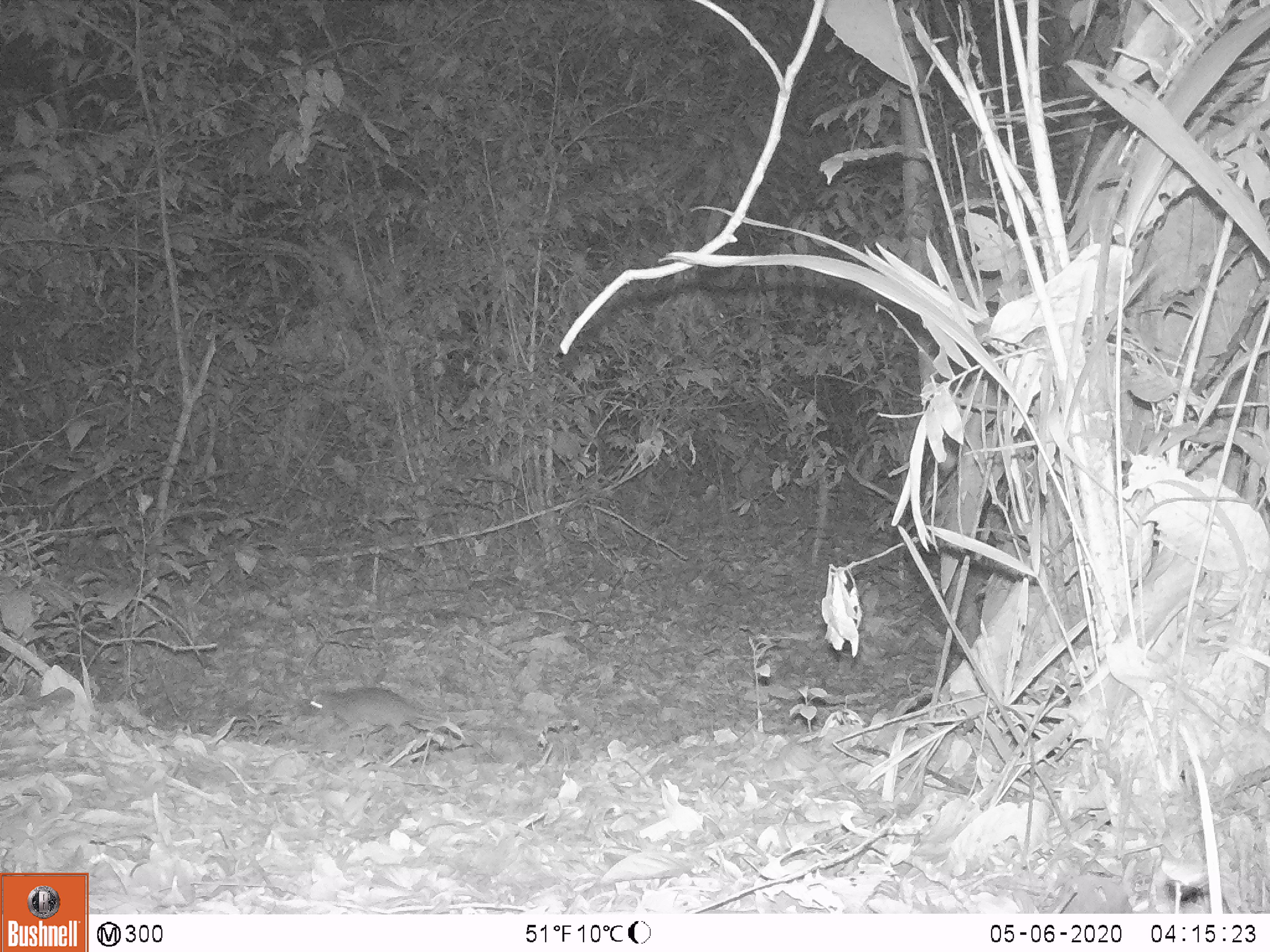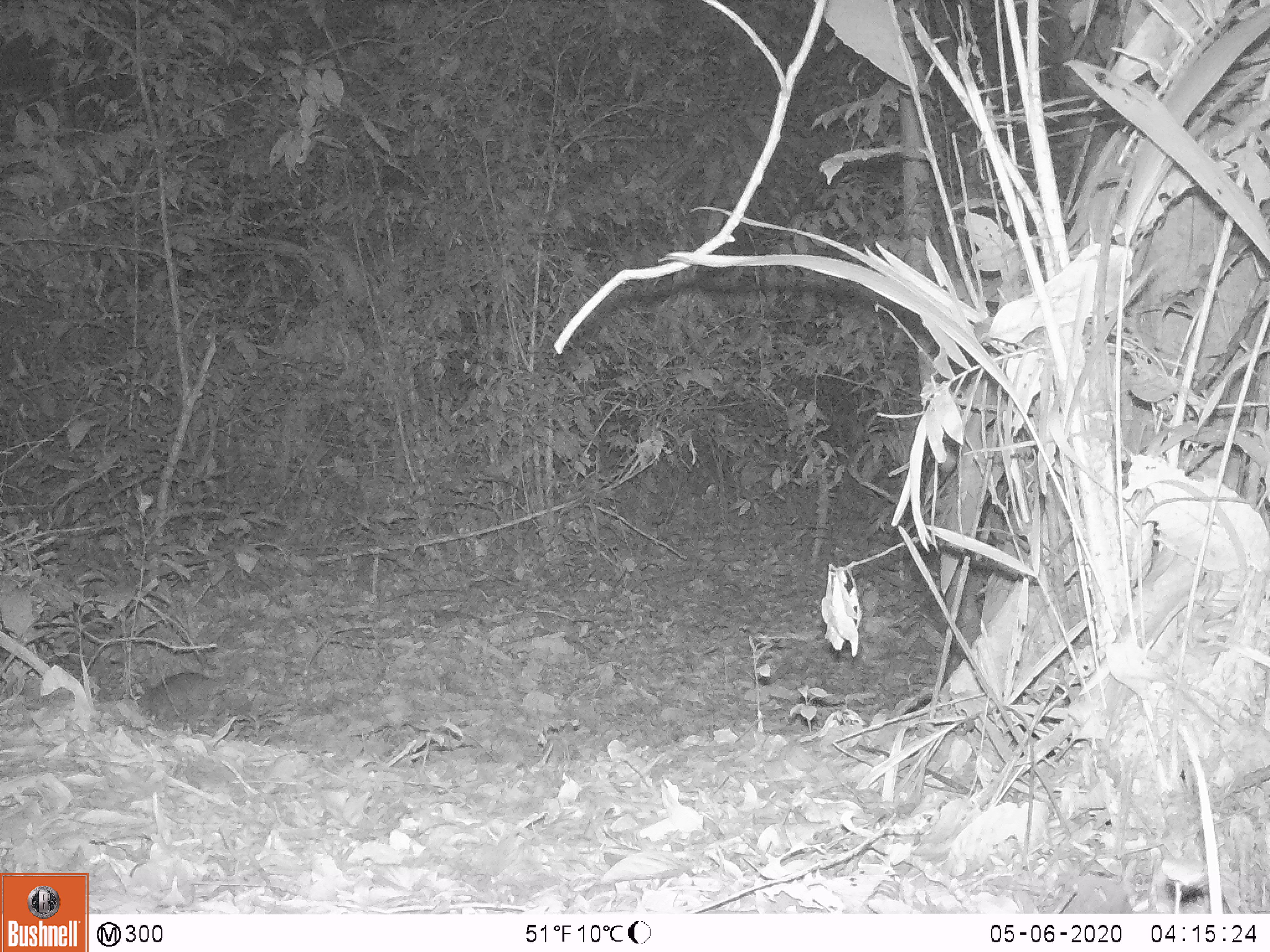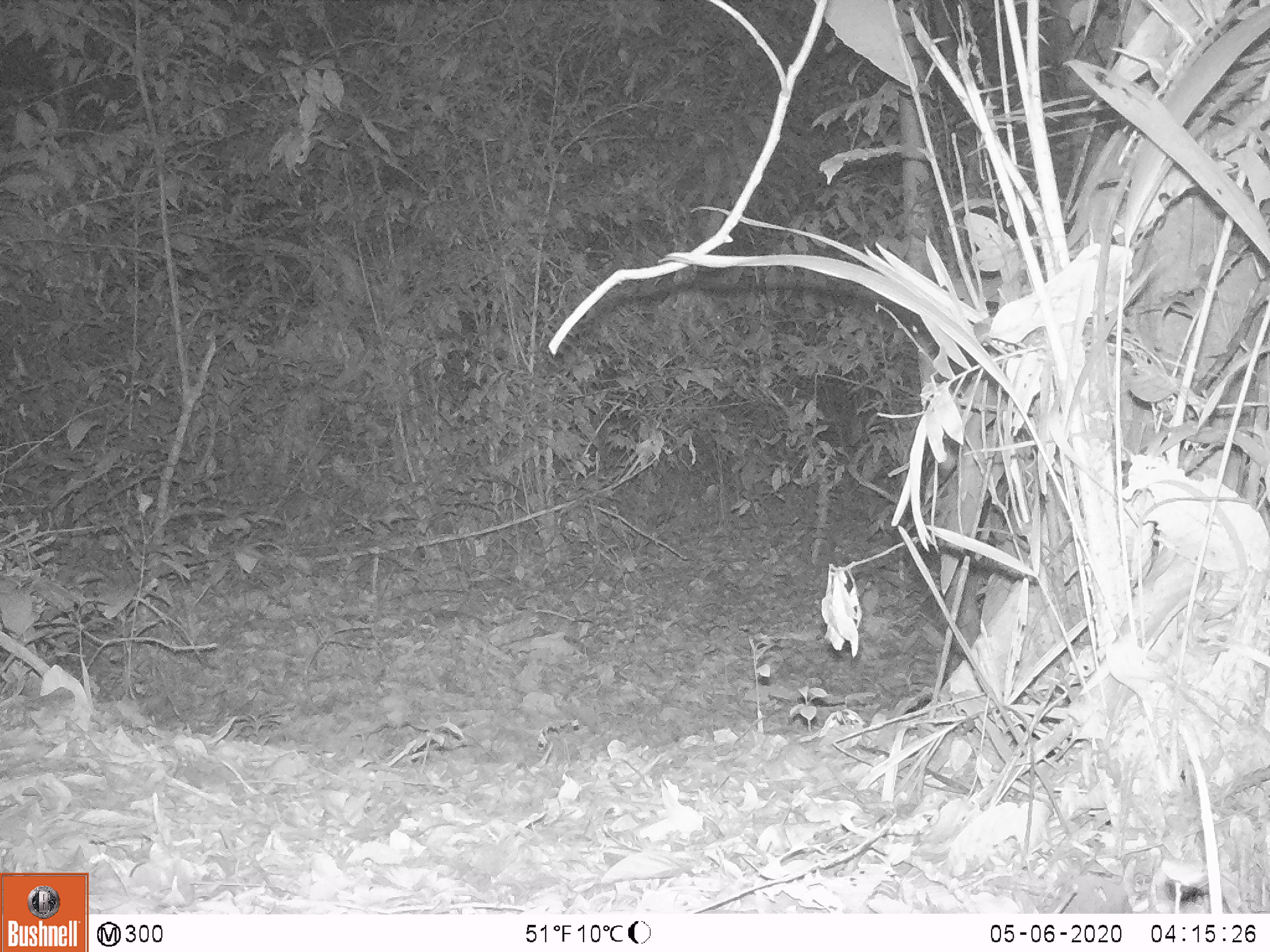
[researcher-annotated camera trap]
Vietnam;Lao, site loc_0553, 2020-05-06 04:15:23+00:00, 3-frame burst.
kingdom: Animalia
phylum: Chordata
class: Mammalia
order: Rodentia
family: Muridae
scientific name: Muridae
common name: old-world mice and rats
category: unidentified murid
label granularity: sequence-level